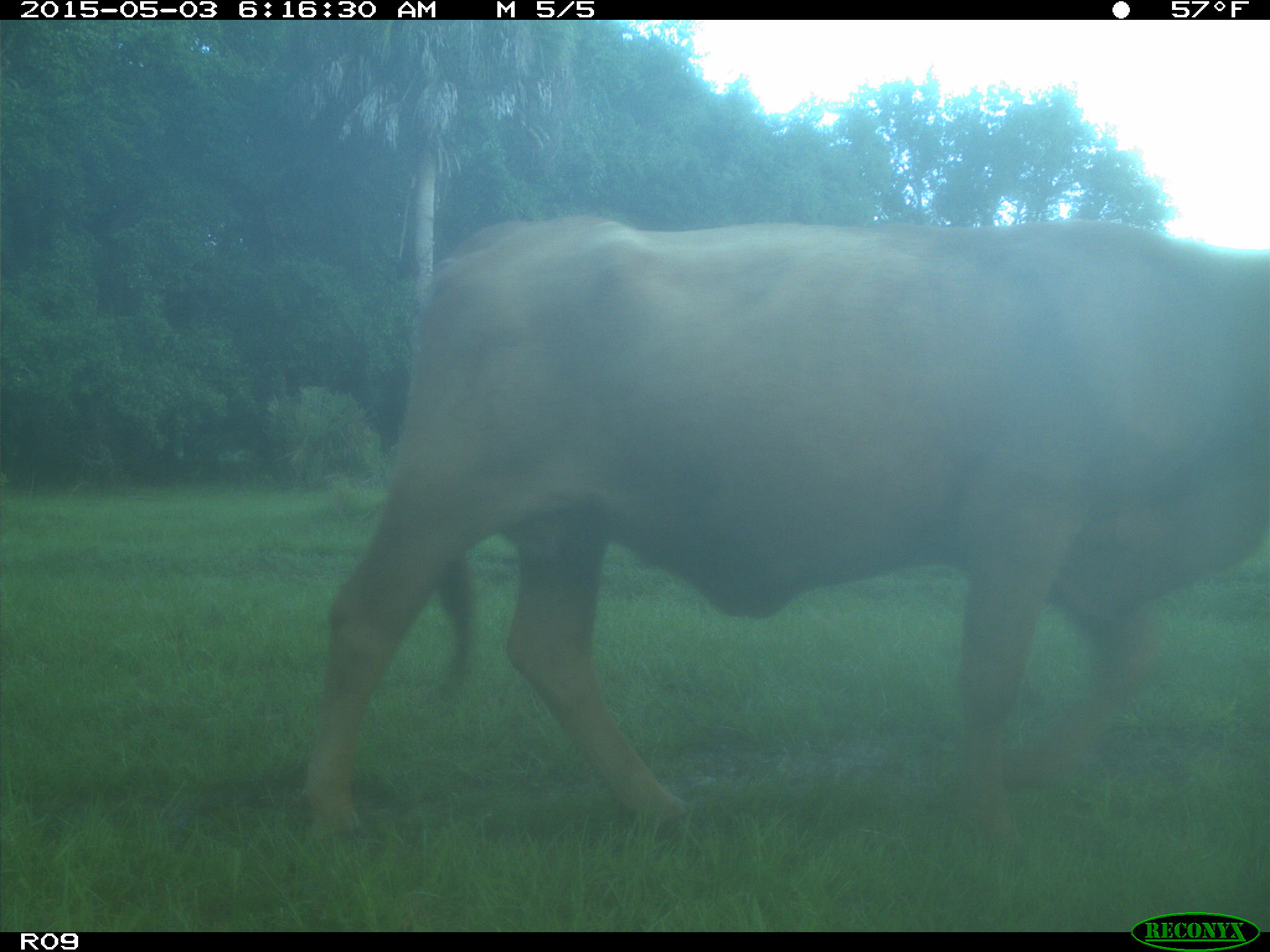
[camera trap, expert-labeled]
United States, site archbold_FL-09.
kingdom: Animalia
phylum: Chordata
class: Mammalia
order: Artiodactyla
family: Bovidae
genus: Bos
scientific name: Bos taurus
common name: domestic cow